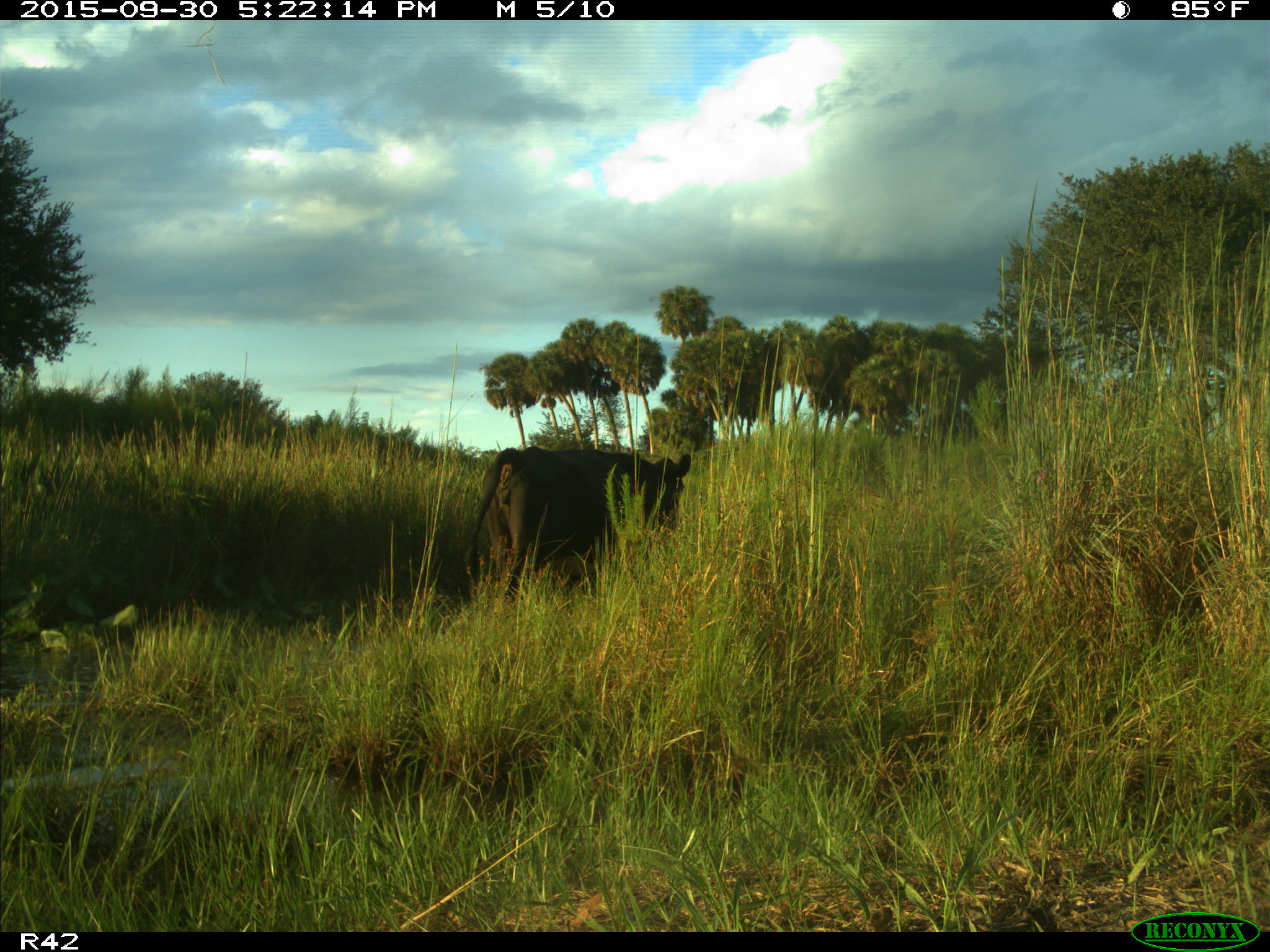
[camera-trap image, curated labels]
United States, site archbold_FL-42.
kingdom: Animalia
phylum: Chordata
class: Mammalia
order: Artiodactyla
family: Bovidae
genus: Bos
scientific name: Bos taurus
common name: domestic cow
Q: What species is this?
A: Bos taurus (domestic cow).